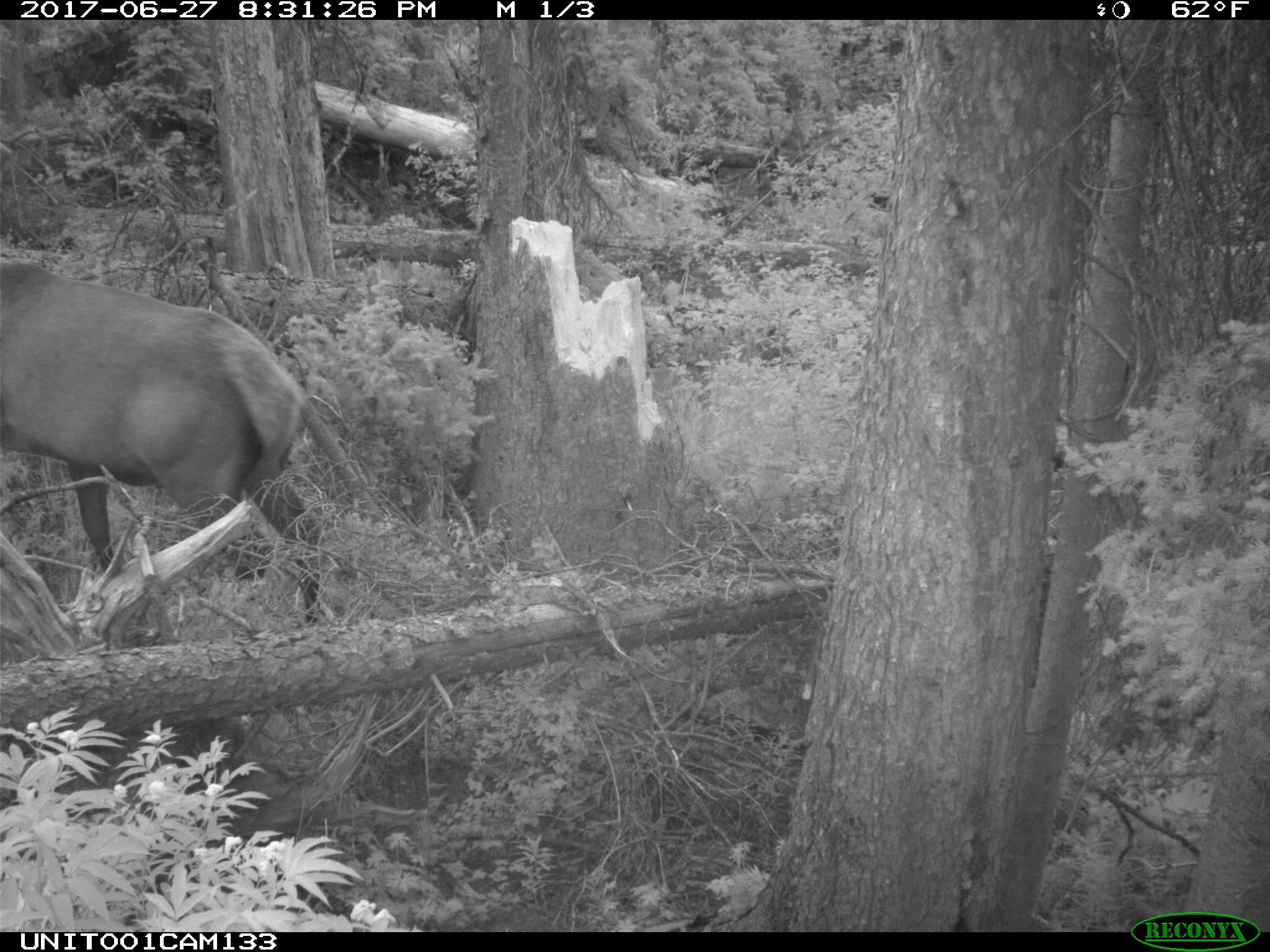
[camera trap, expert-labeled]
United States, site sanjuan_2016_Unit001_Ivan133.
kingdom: Animalia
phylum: Chordata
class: Mammalia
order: Artiodactyla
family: Cervidae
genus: Cervus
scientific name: Cervus elaphus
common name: red deer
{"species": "Cervus elaphus (red deer)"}